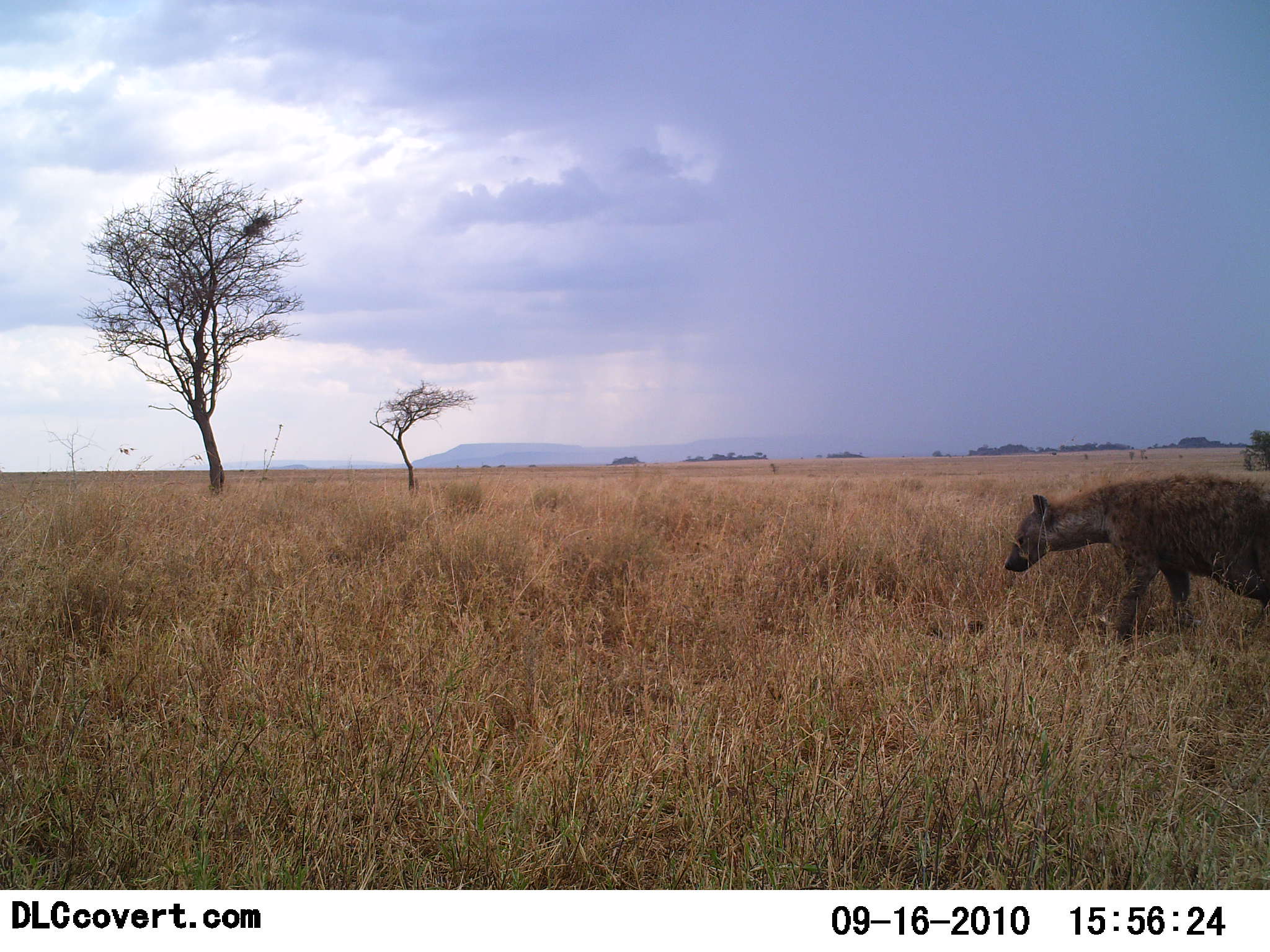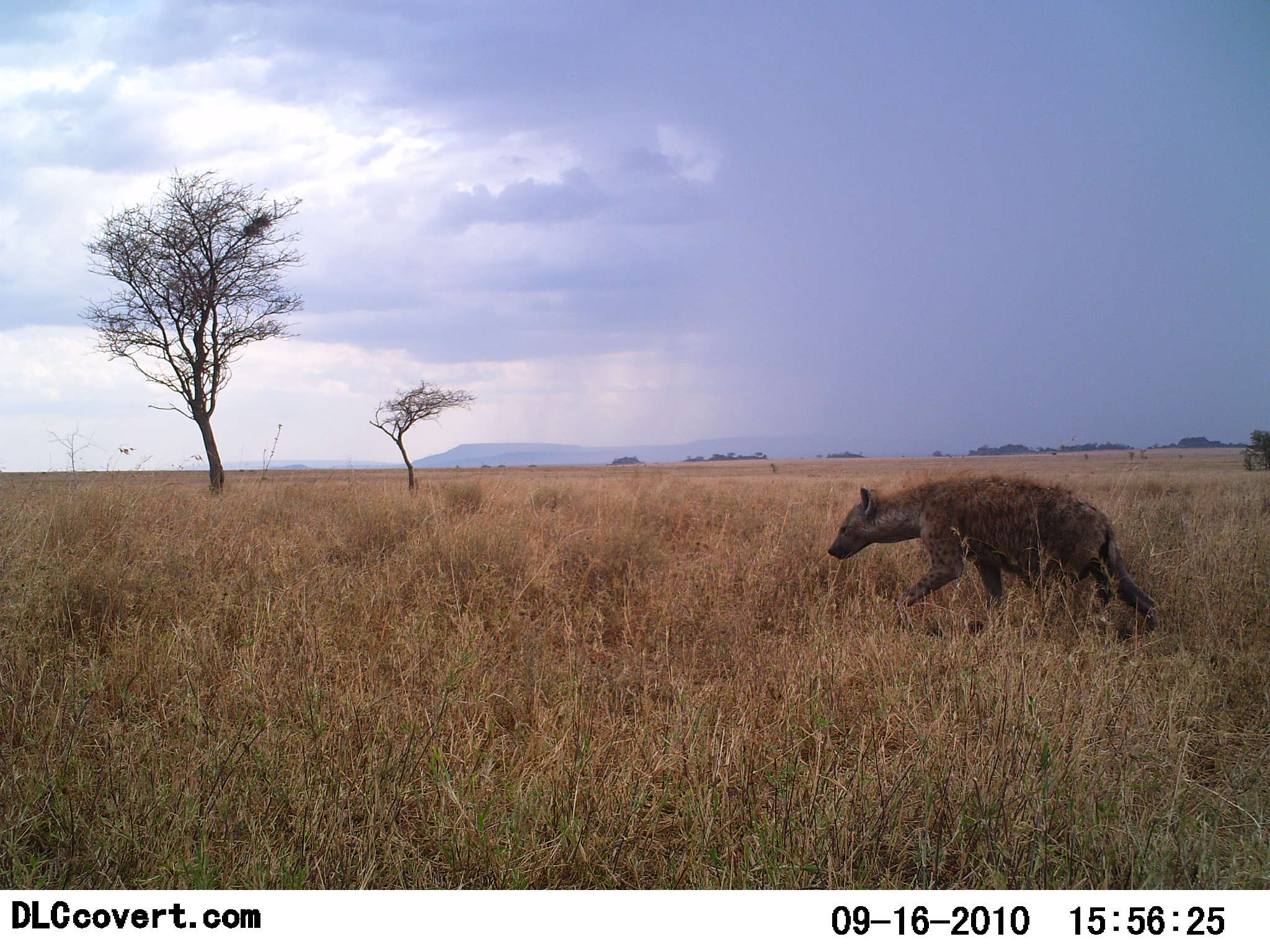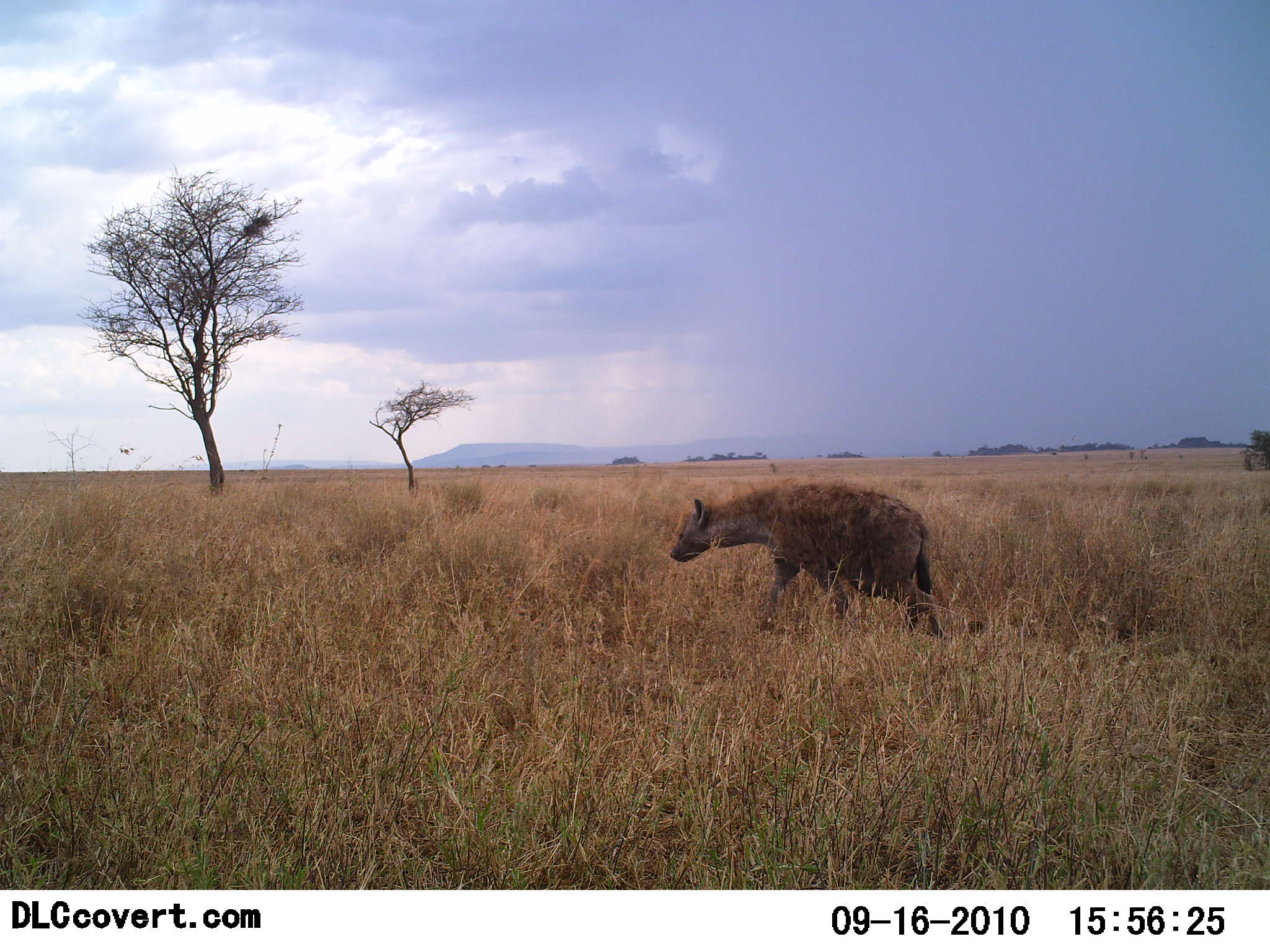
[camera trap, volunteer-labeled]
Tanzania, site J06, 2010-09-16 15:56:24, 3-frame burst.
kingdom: Animalia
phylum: Chordata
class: Mammalia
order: Carnivora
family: Hyaenidae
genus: Crocuta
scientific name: Crocuta crocuta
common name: spotted hyena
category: hyenaspotted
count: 1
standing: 0%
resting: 0%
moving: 100%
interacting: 0%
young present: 0%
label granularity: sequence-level